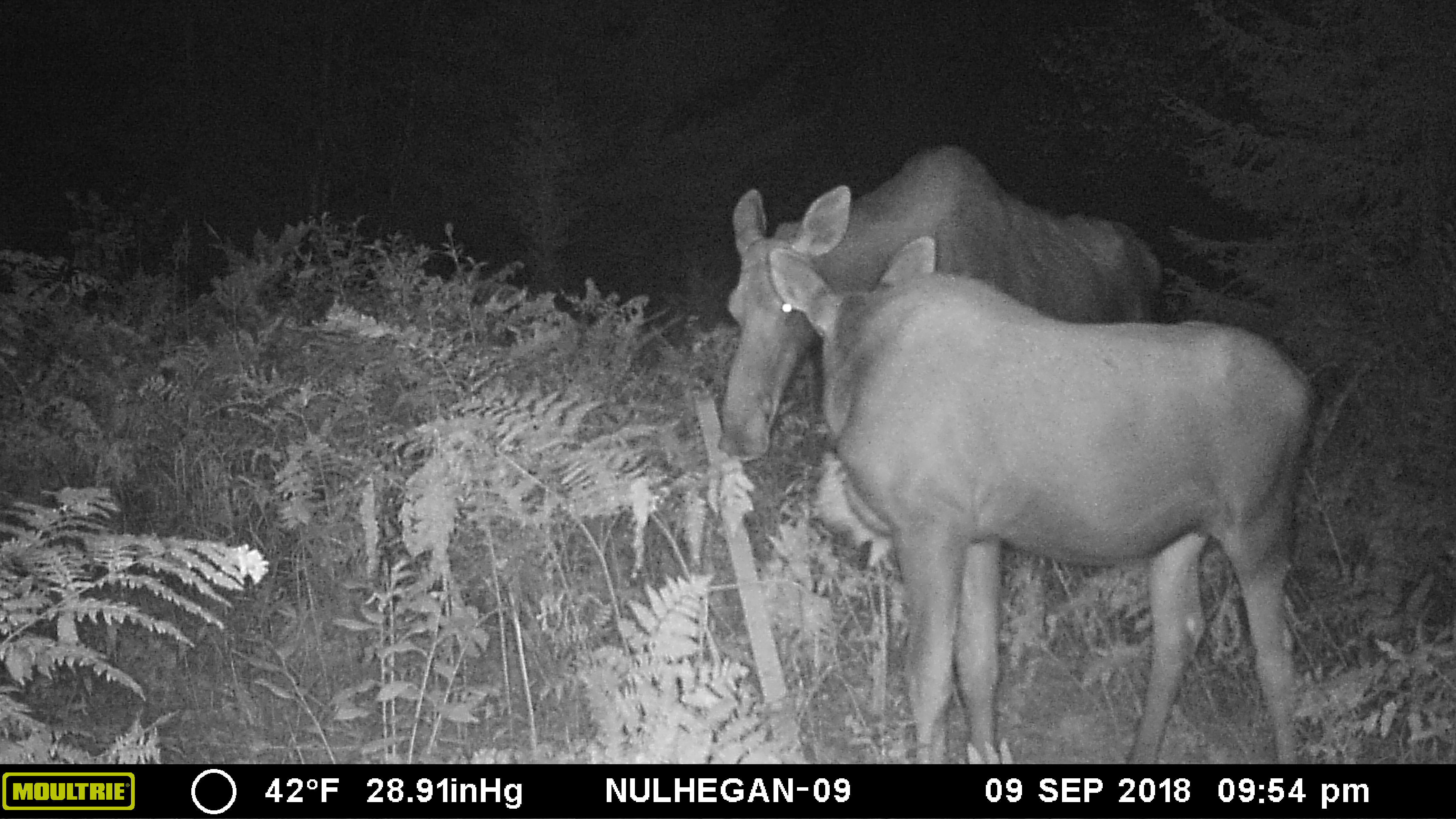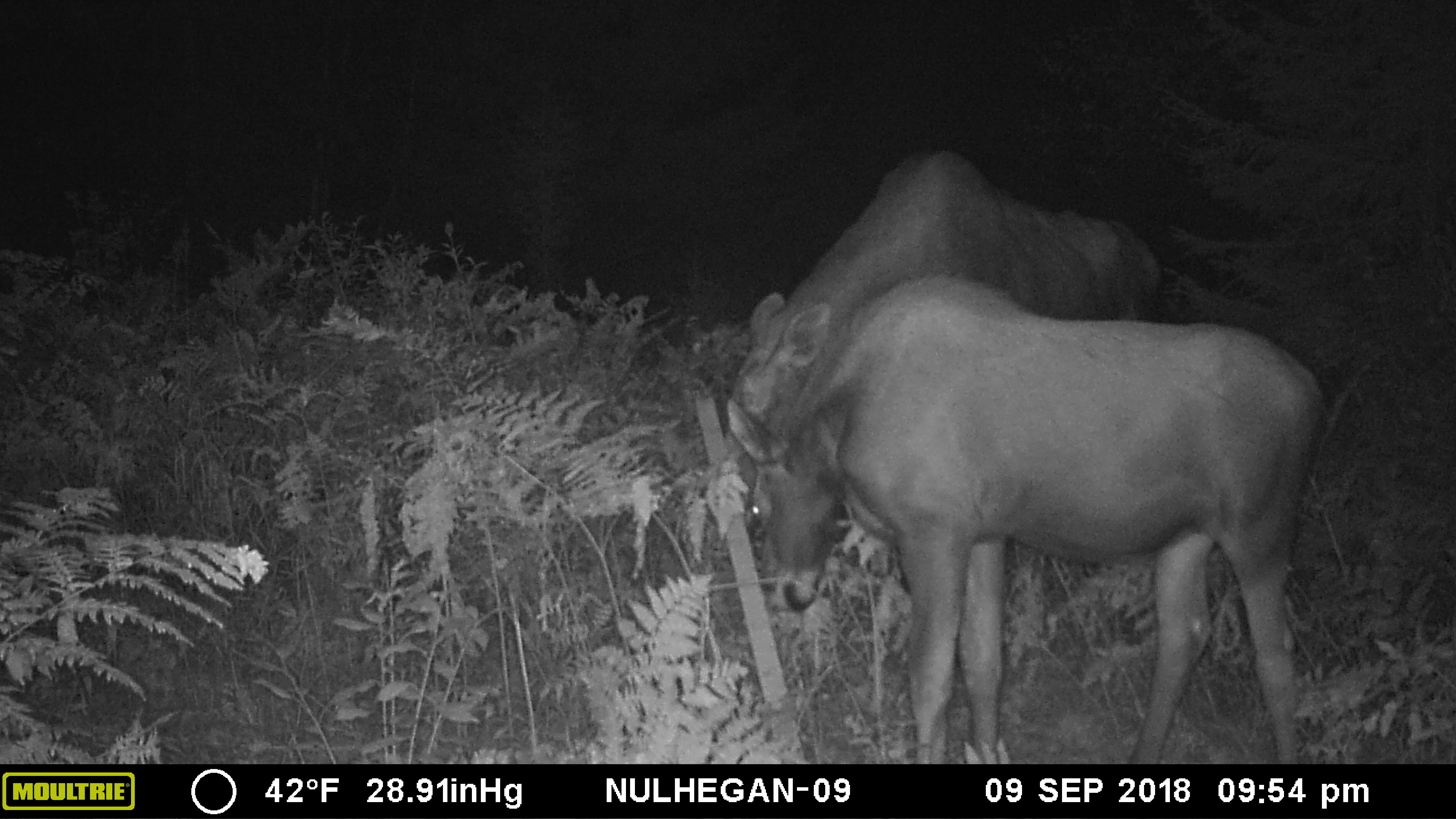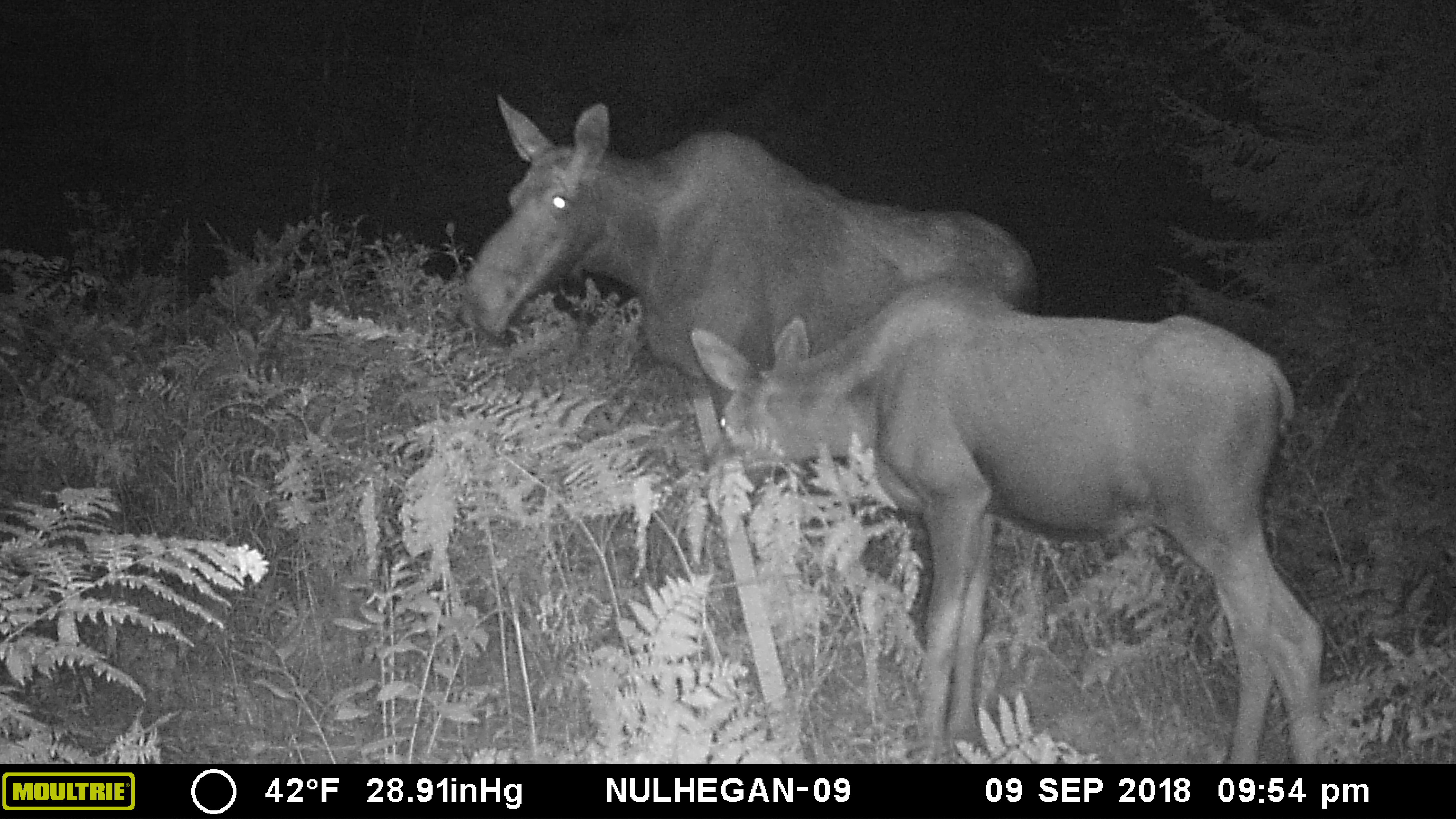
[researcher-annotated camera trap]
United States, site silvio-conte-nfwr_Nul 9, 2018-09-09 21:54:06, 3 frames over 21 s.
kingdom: Animalia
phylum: Chordata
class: Mammalia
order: Artiodactyla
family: Cervidae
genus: Alces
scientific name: Alces alces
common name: moose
Moose (Alces alces).